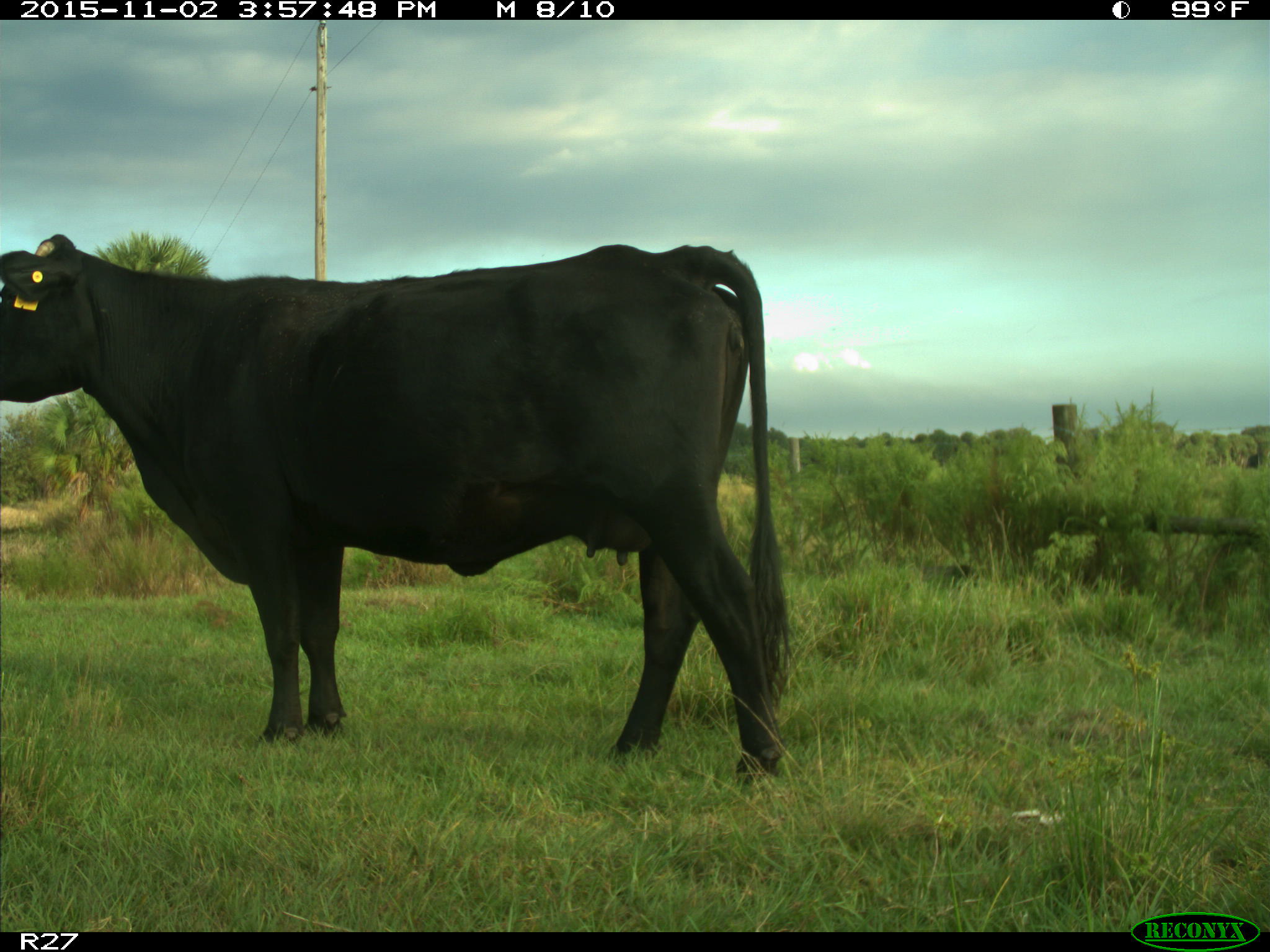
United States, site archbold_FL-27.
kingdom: Animalia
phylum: Chordata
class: Mammalia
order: Artiodactyla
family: Bovidae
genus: Bos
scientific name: Bos taurus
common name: domestic cow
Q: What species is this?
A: Bos taurus (domestic cow).